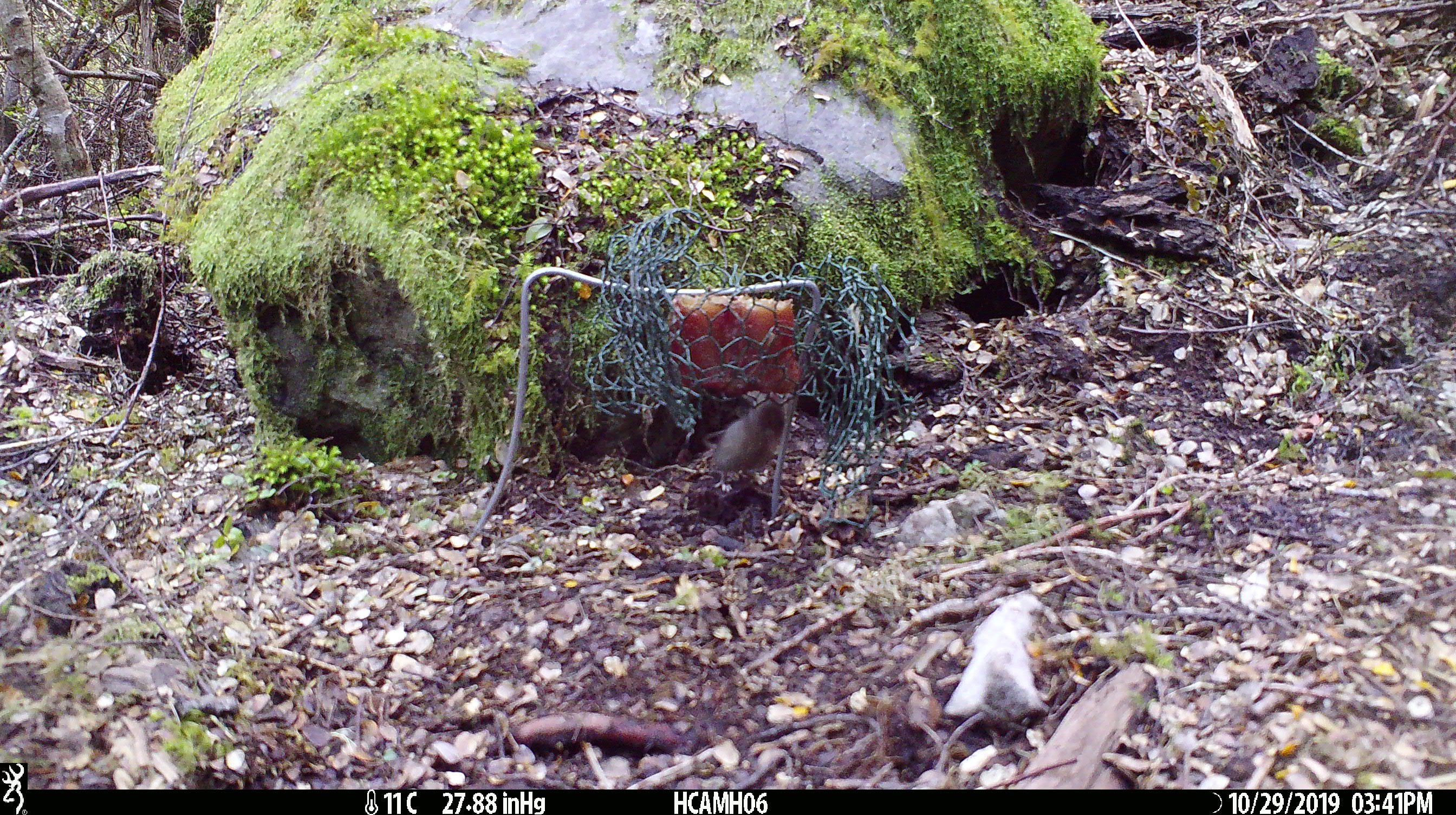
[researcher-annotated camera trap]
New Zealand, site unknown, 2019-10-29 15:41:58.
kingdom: Animalia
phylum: Chordata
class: Mammalia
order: Rodentia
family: Muridae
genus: Mus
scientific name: Mus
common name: mouse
Mouse (Mus).